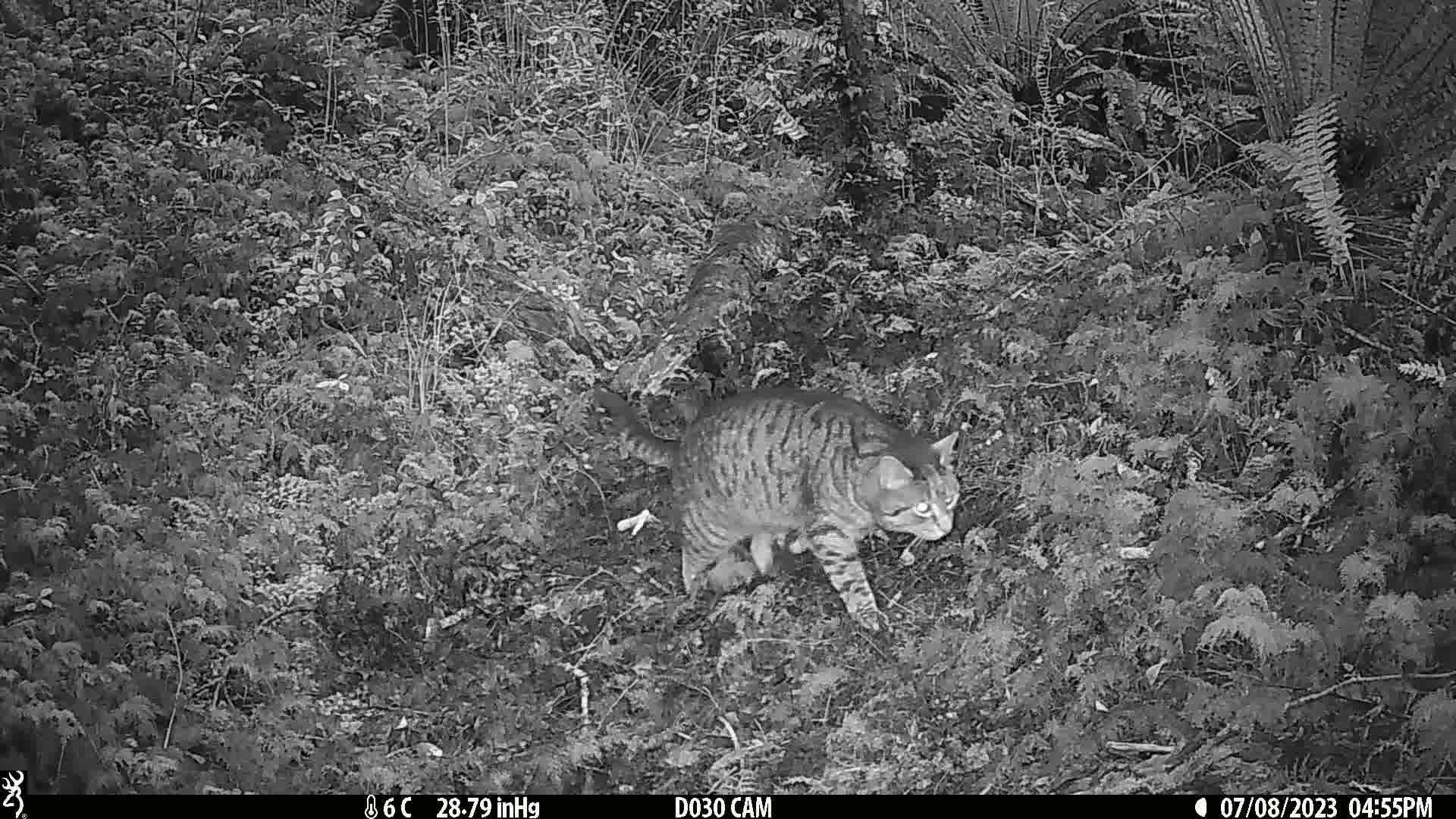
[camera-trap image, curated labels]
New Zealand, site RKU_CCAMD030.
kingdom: Animalia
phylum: Chordata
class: Mammalia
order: Carnivora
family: Felidae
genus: Felis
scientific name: Felis catus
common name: domestic cat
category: cat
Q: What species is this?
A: Cat (domestic cat) (Felis catus).